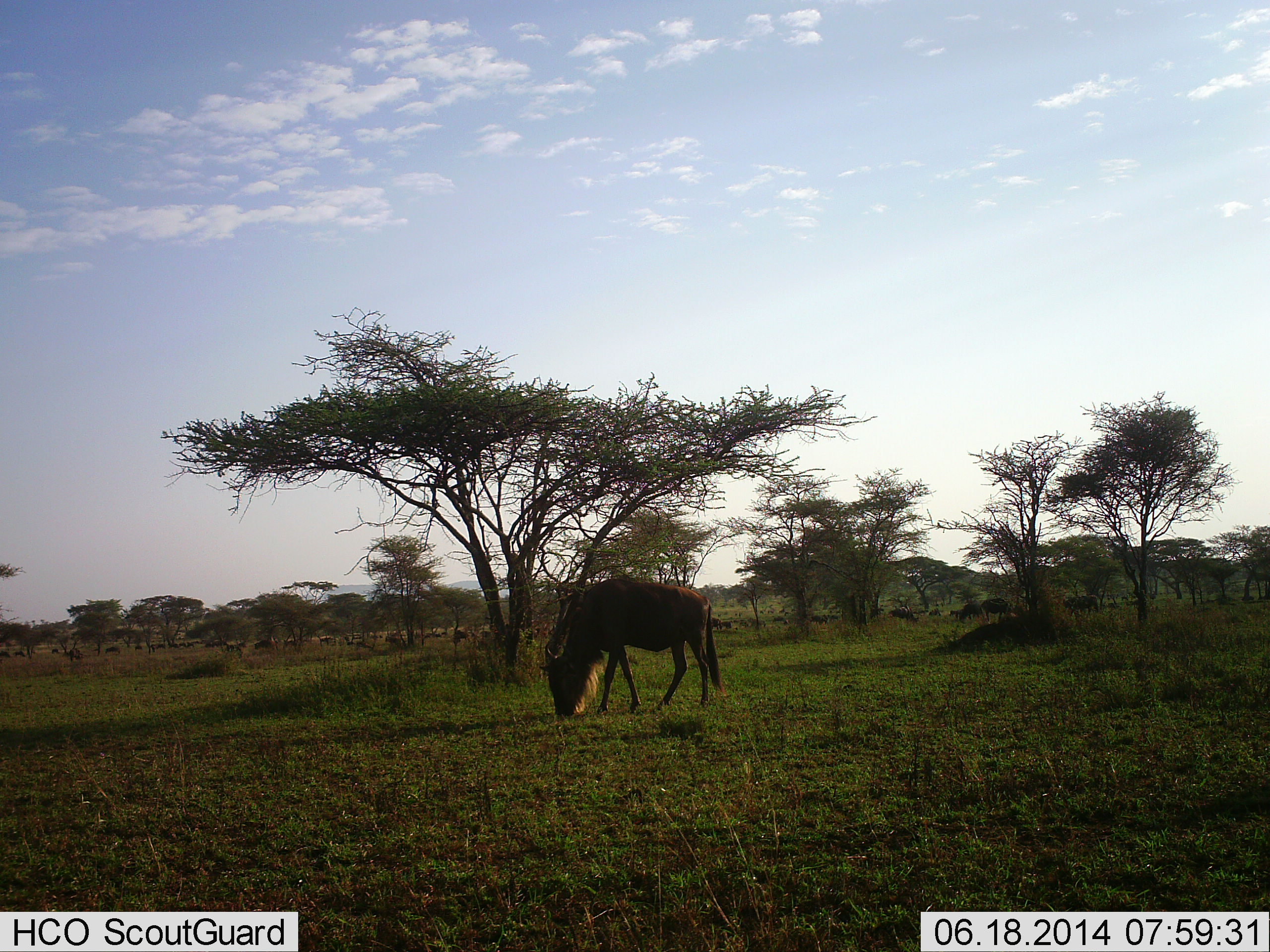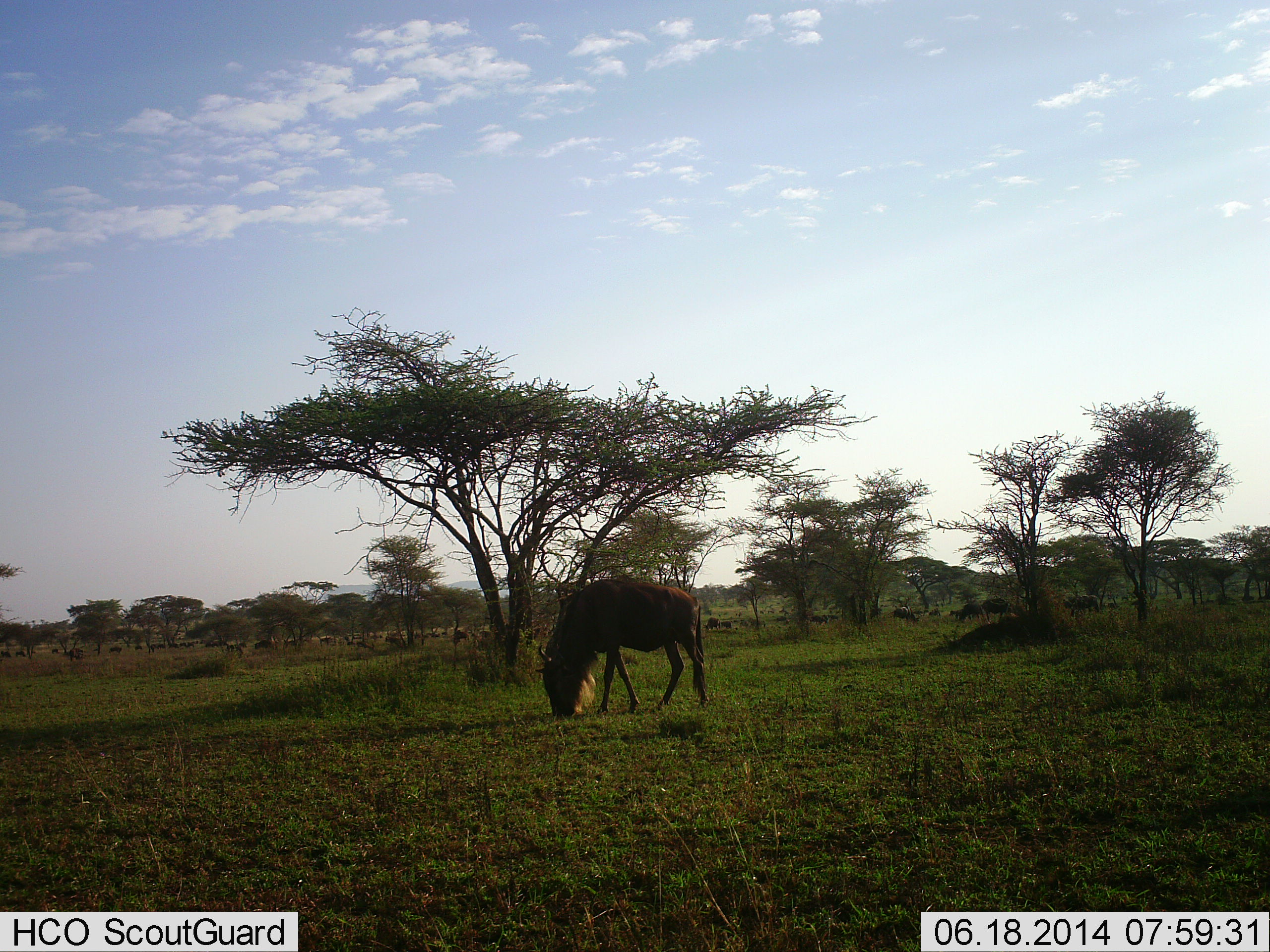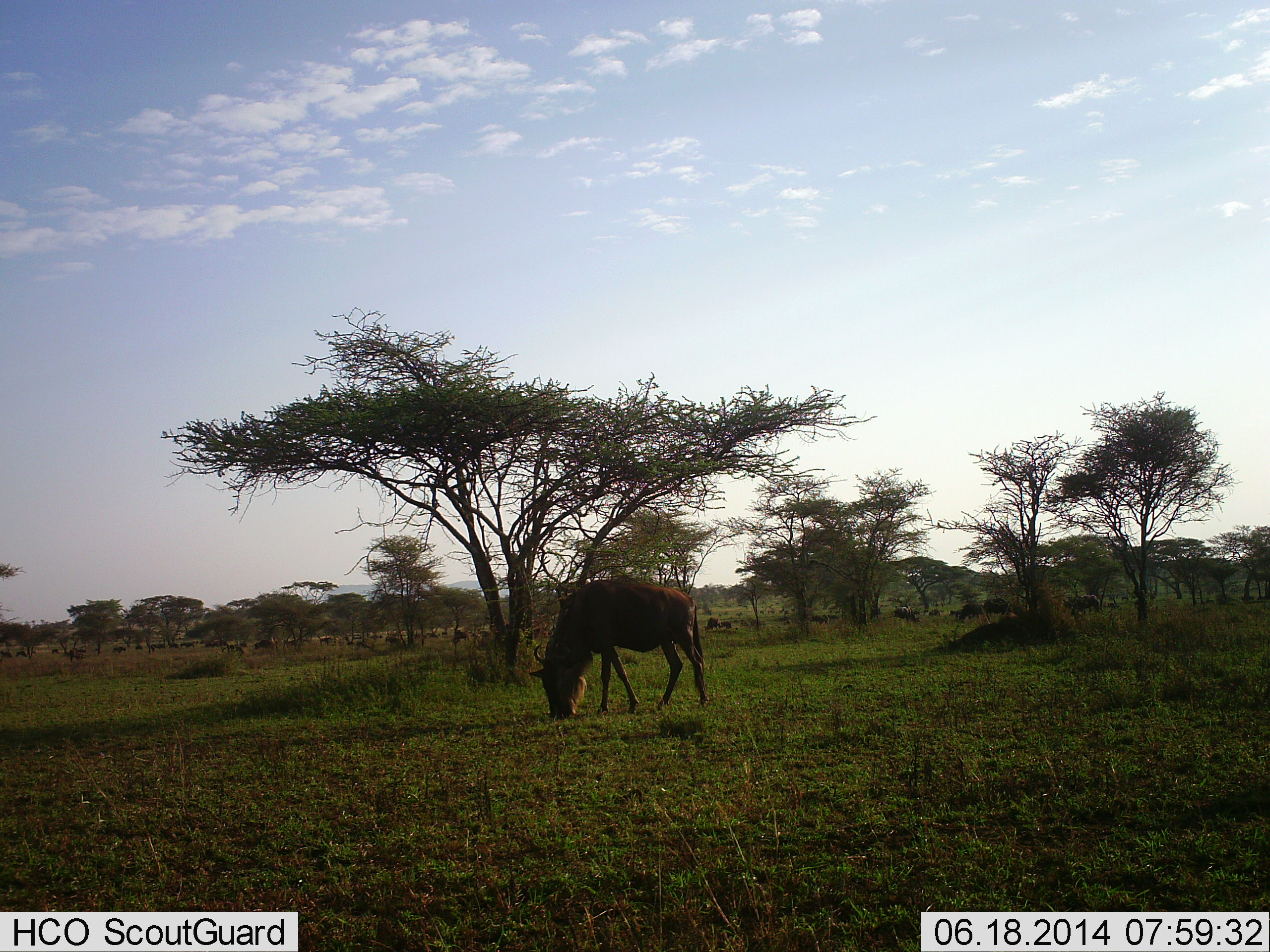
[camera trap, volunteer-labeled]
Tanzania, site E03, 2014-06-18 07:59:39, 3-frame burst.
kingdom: Animalia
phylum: Chordata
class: Mammalia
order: Artiodactyla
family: Bovidae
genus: Connochaetes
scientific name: Connochaetes taurinus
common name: blue wildebeest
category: wildebeest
Wildebeest (blue wildebeest) (Connochaetes taurinus), count 11-50. Behavior (volunteer vote fractions): standing 20%, resting 0%, moving 10%, interacting 0%. Young present (vote fraction): 0%. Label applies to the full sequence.